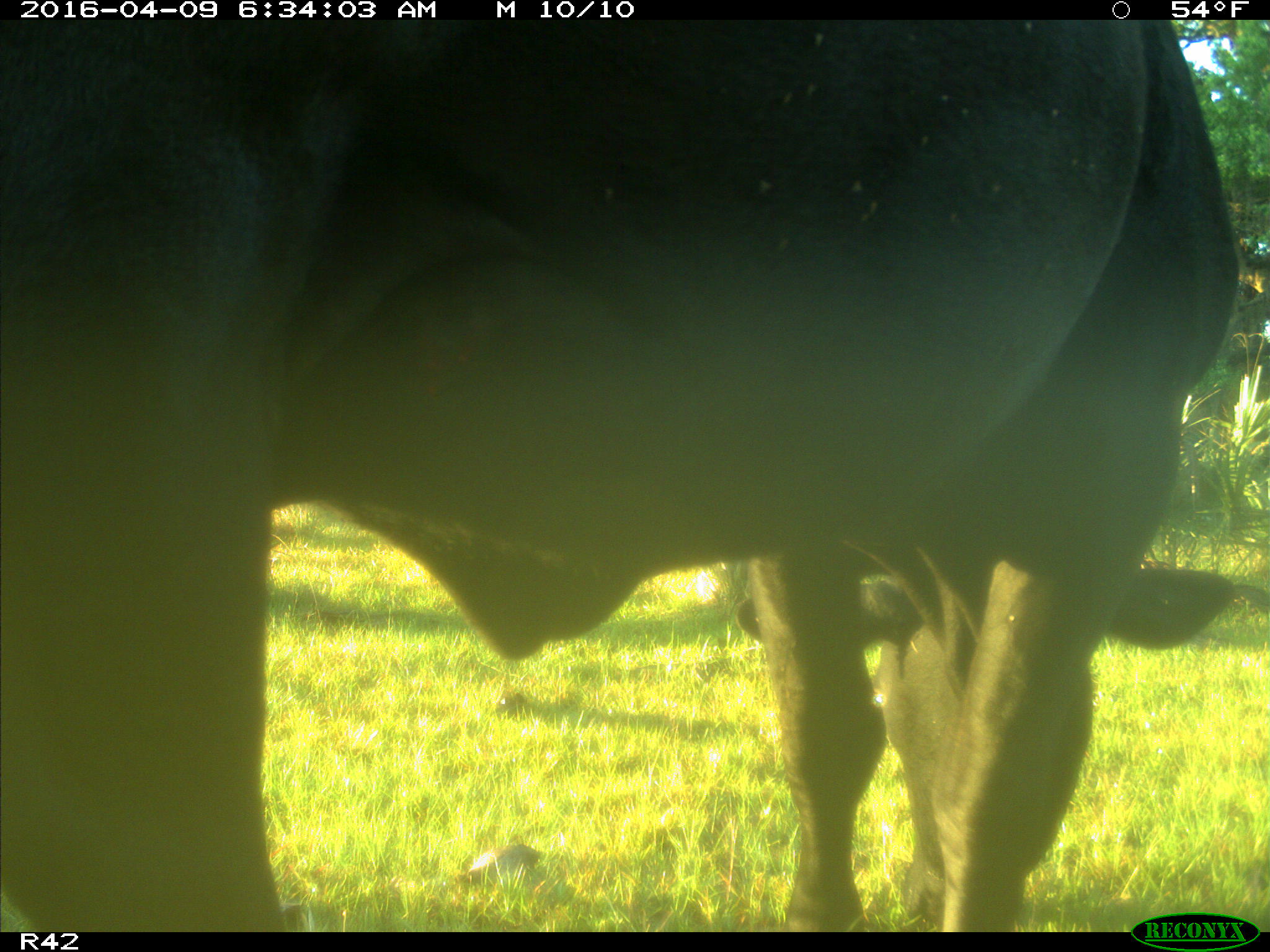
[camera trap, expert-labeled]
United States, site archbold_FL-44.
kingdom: Animalia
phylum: Chordata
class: Mammalia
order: Artiodactyla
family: Bovidae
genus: Bos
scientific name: Bos taurus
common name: domestic cow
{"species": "Bos taurus (domestic cow)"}